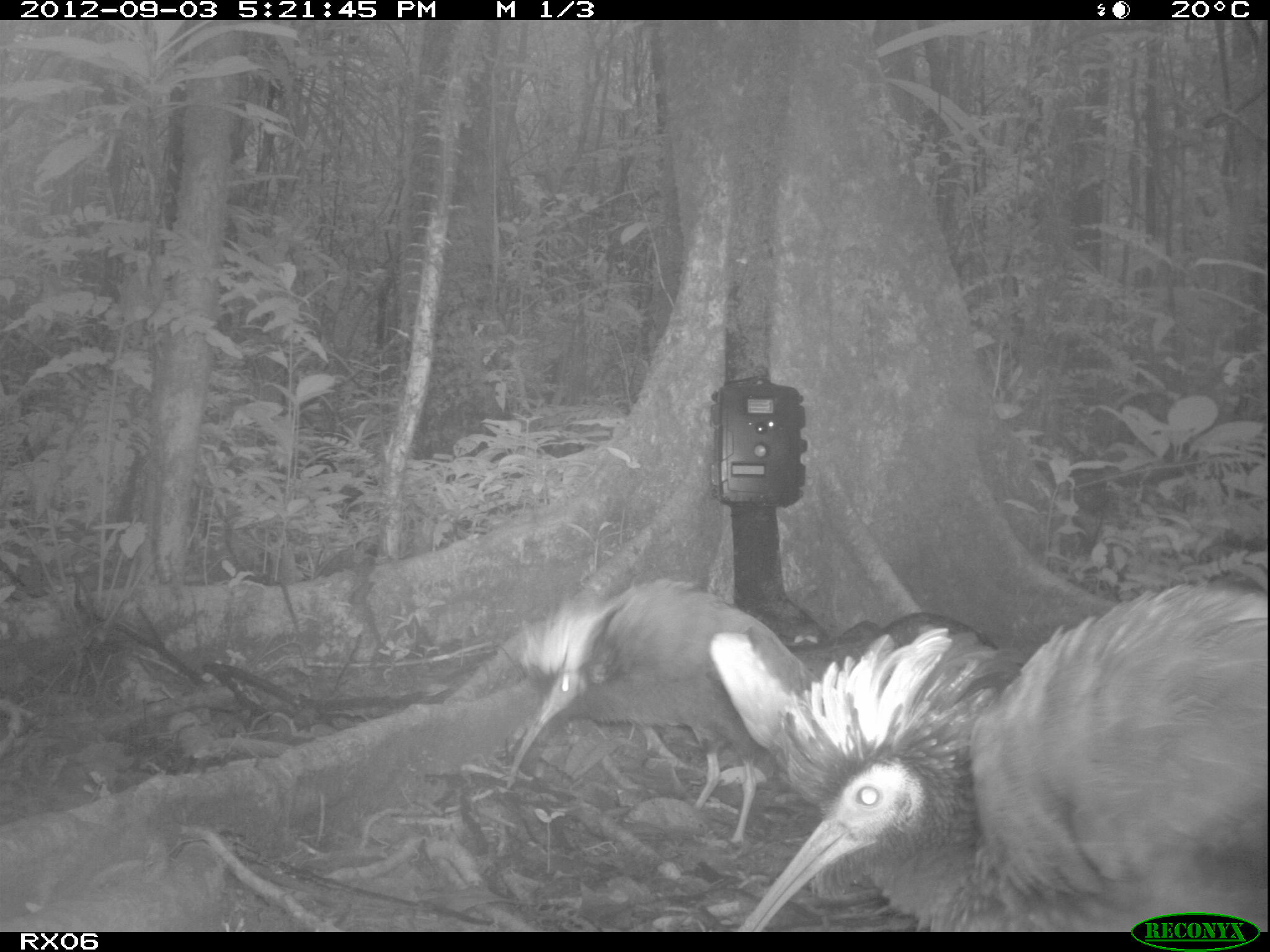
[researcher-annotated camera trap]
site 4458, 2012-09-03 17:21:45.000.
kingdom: Animalia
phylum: Chordata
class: Aves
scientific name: Aves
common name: bird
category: unknown bird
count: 2